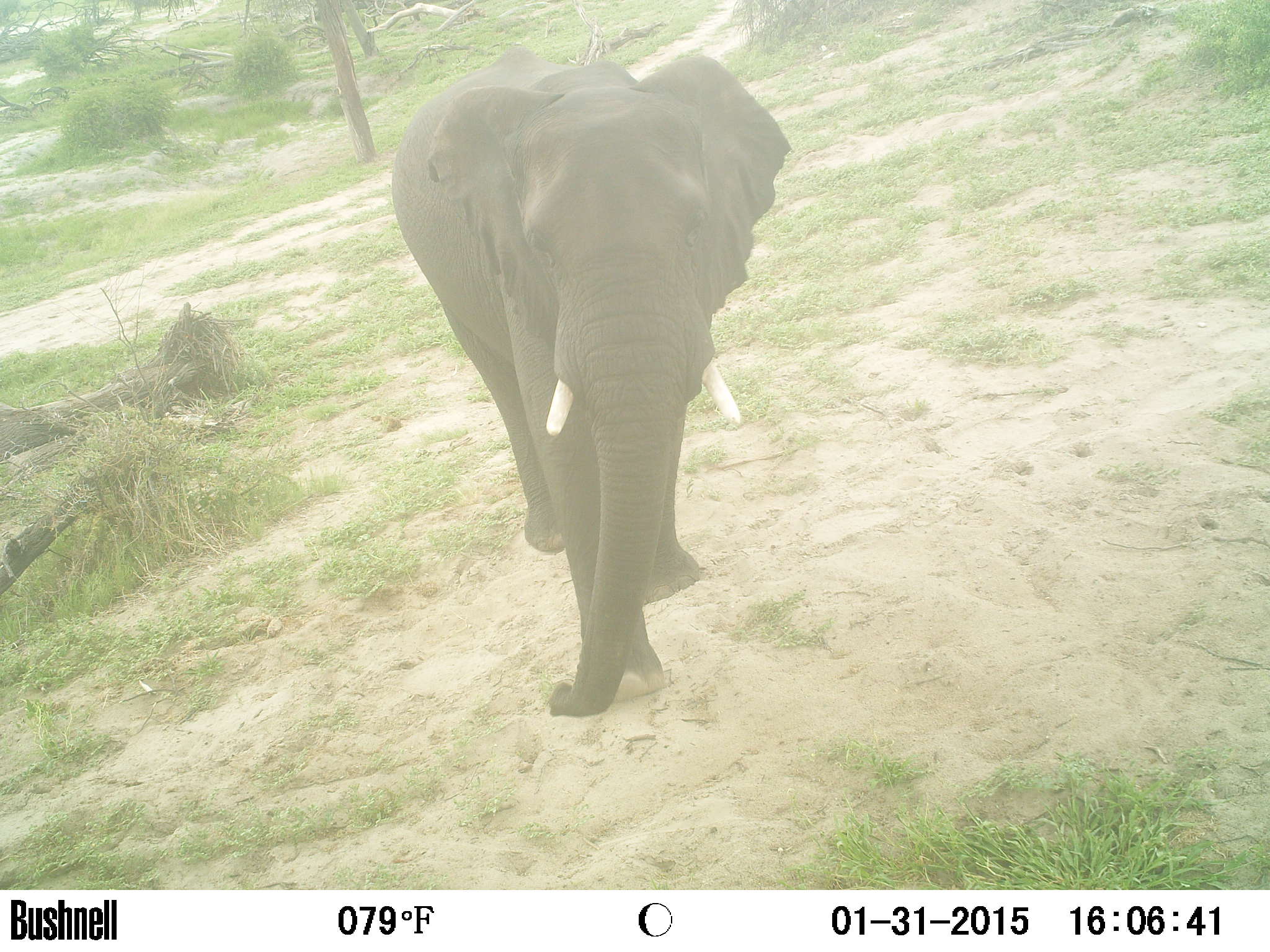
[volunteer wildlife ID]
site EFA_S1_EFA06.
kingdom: Animalia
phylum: Chordata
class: Mammalia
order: Proboscidea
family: Elephantidae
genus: Loxodonta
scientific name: Loxodonta africana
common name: african bush elephant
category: elephant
Elephant (african bush elephant) (Loxodonta africana), count 1. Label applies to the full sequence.